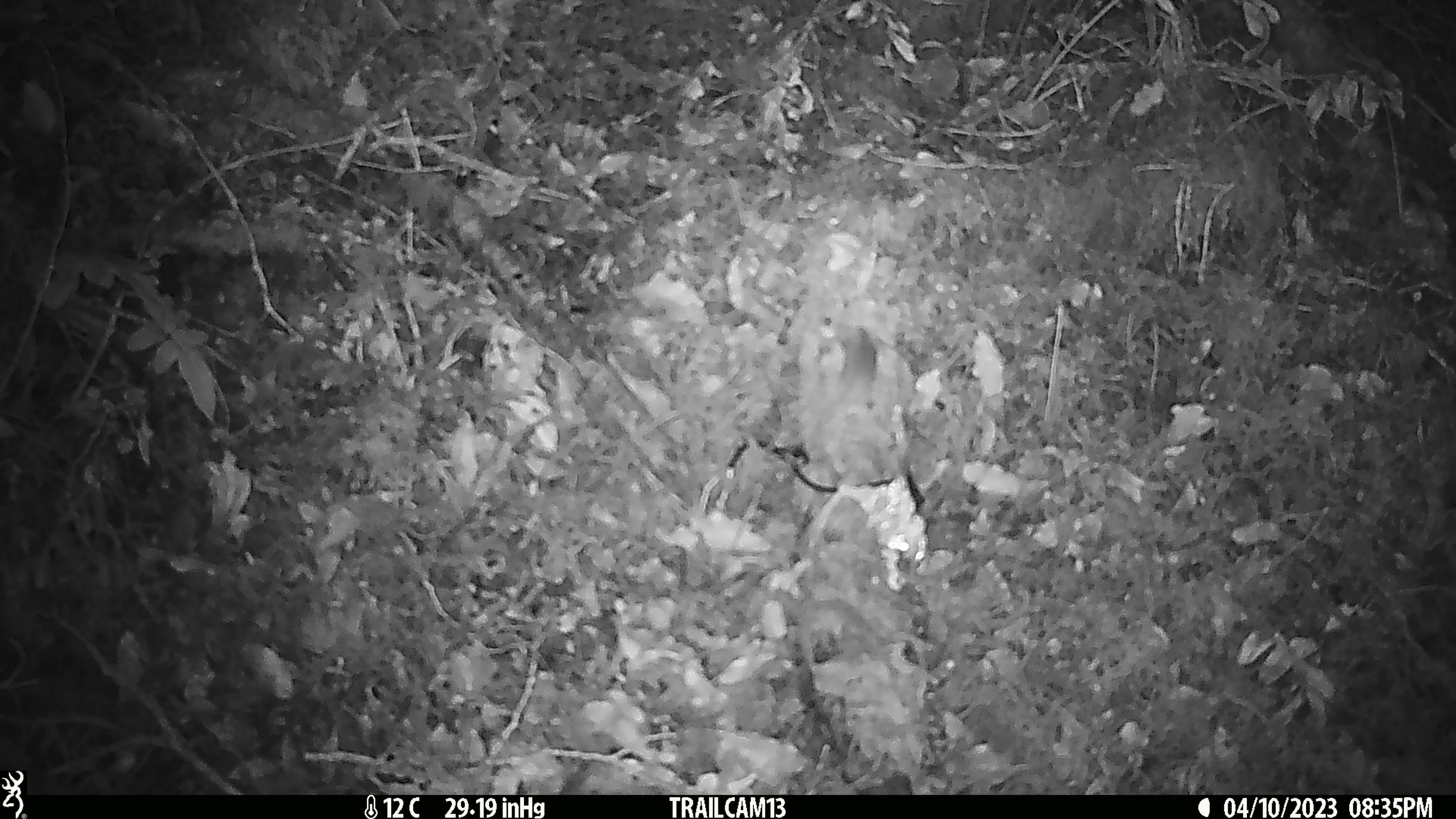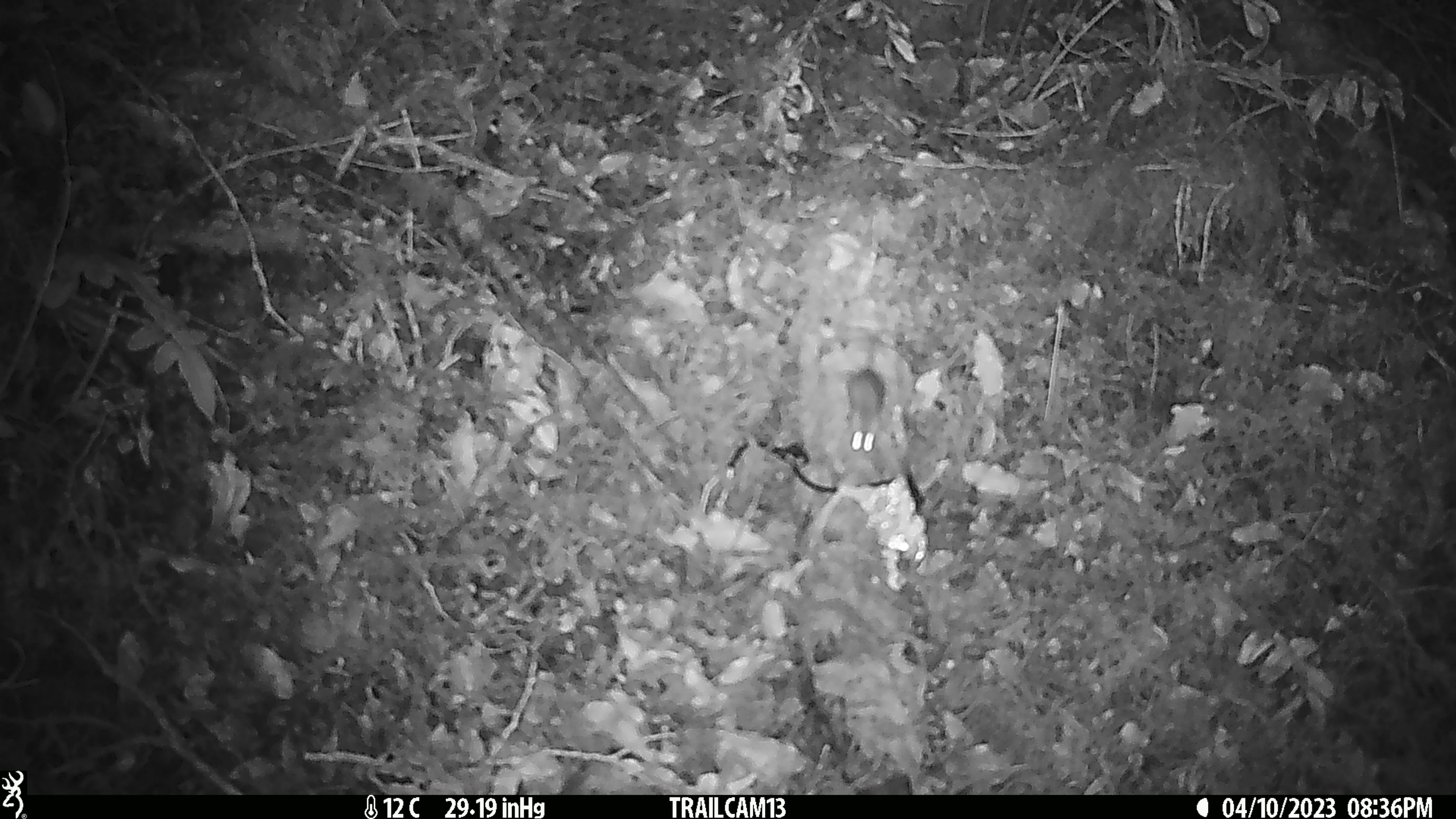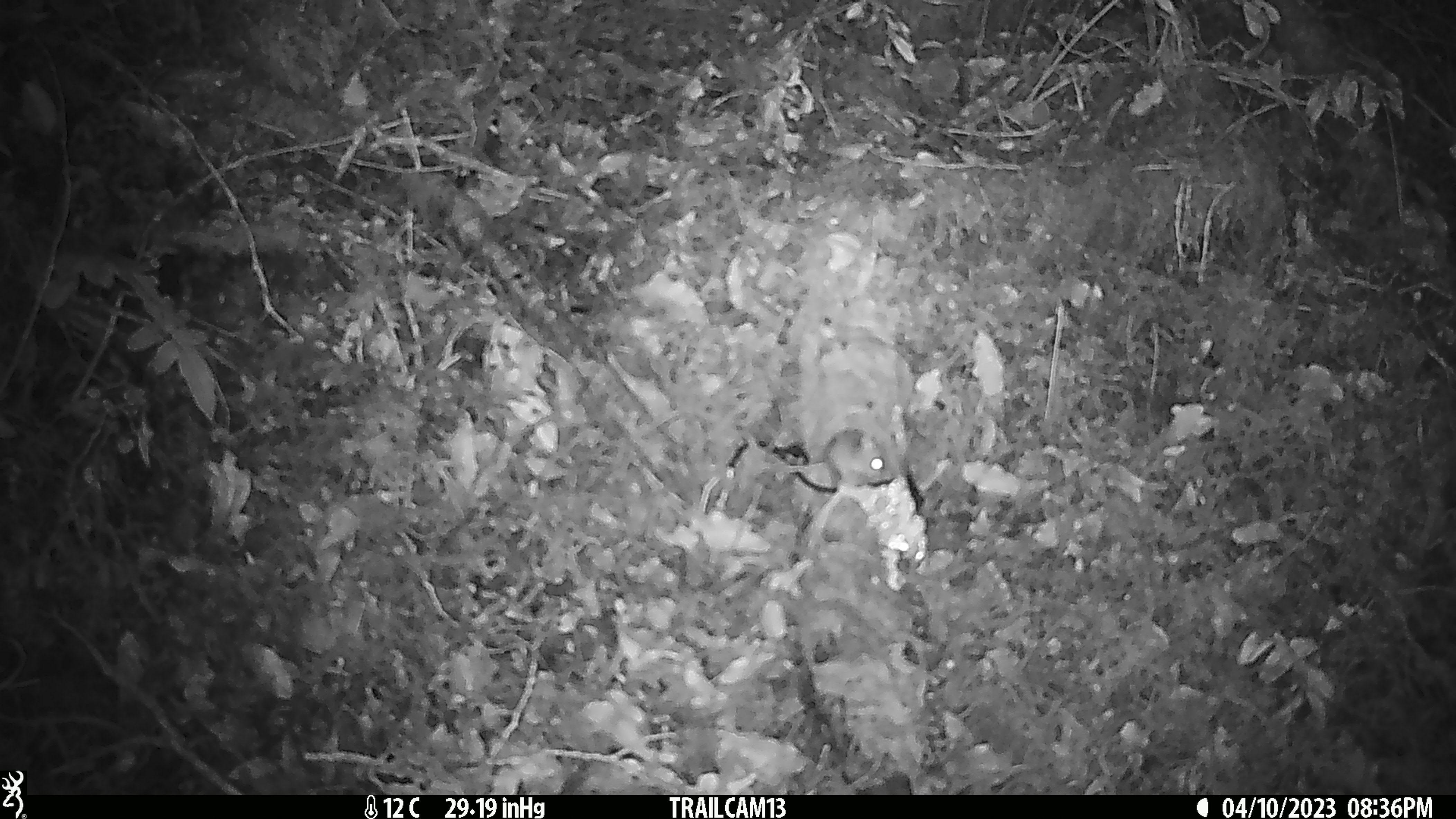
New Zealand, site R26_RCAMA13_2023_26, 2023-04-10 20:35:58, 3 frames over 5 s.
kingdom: Animalia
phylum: Chordata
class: Mammalia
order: Rodentia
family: Muridae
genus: Mus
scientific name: Mus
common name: mouse